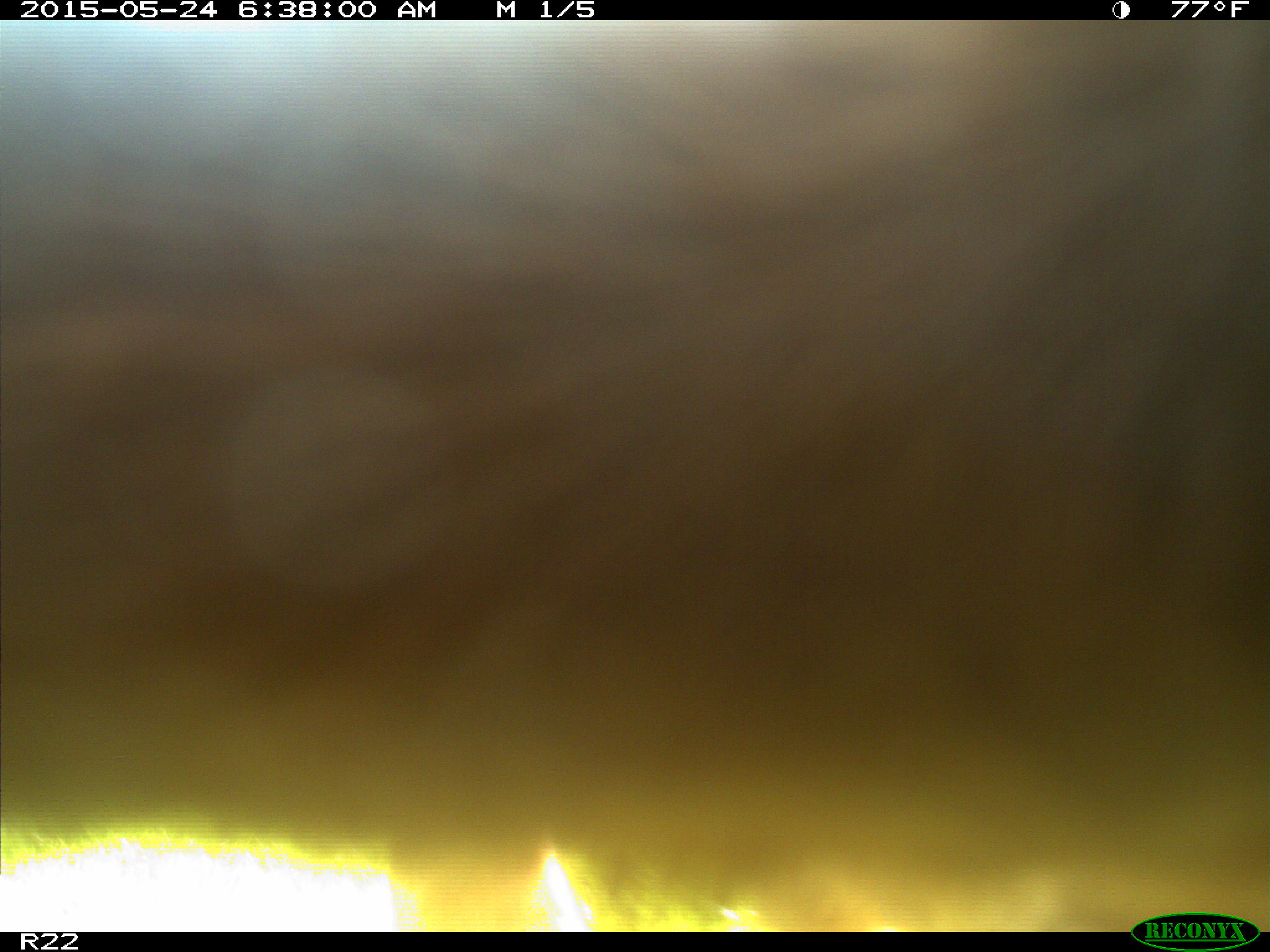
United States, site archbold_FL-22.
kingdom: Animalia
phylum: Chordata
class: Mammalia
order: Artiodactyla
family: Bovidae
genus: Bos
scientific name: Bos taurus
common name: domestic cow